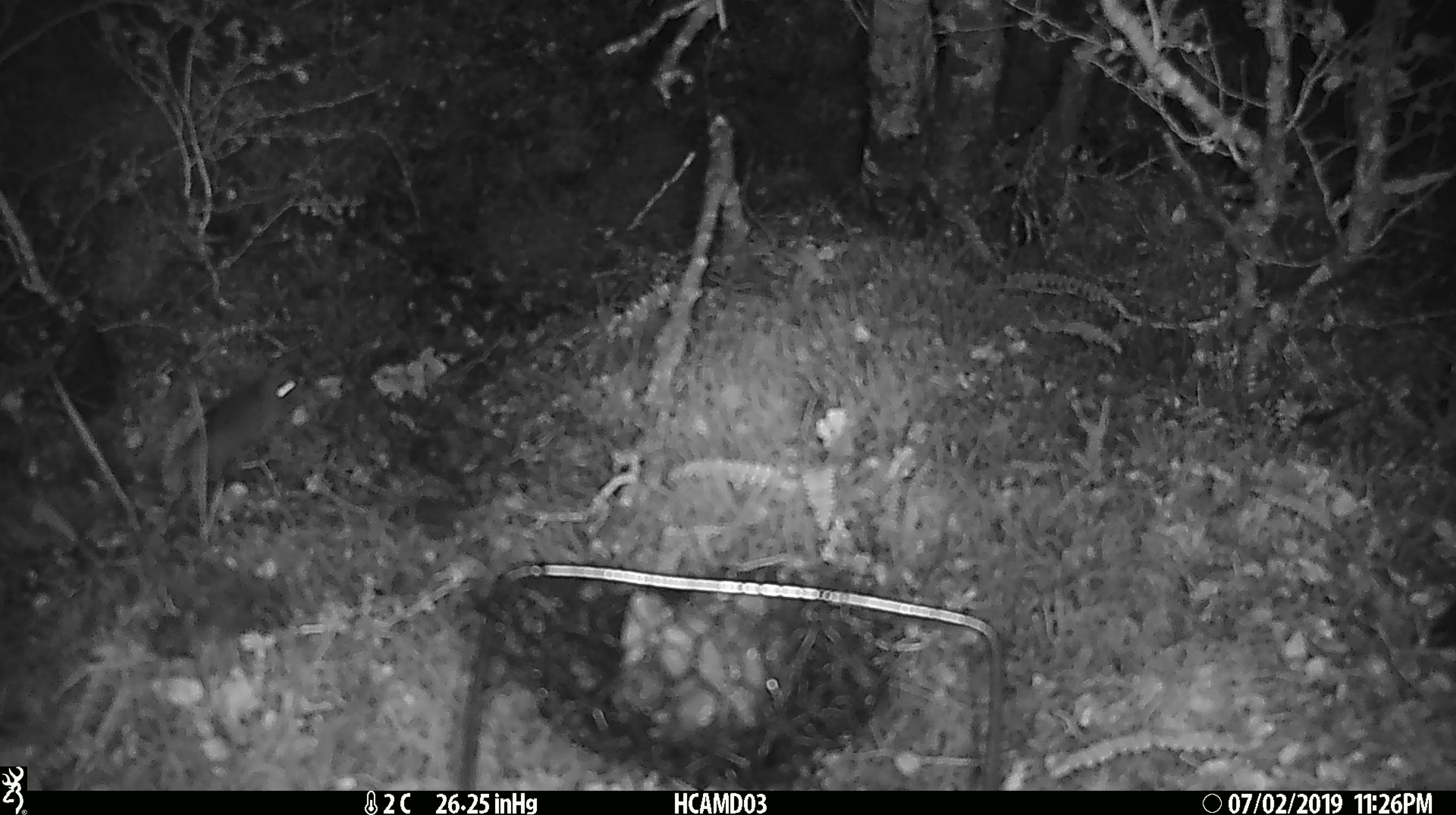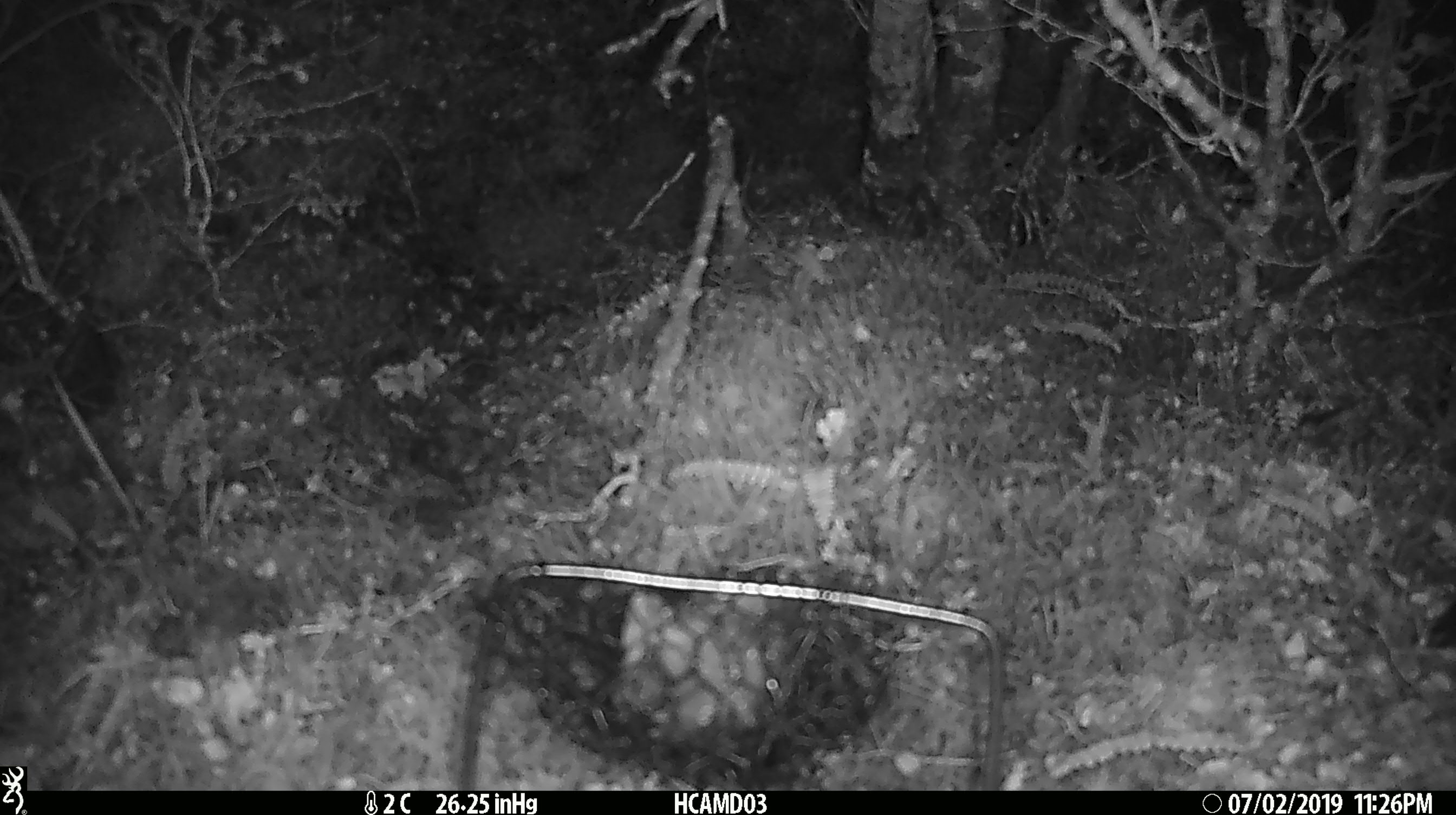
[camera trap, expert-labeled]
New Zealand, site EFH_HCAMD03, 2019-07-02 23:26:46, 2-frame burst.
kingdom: Animalia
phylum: Chordata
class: Mammalia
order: Rodentia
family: Muridae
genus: Mus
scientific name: Mus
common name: mouse